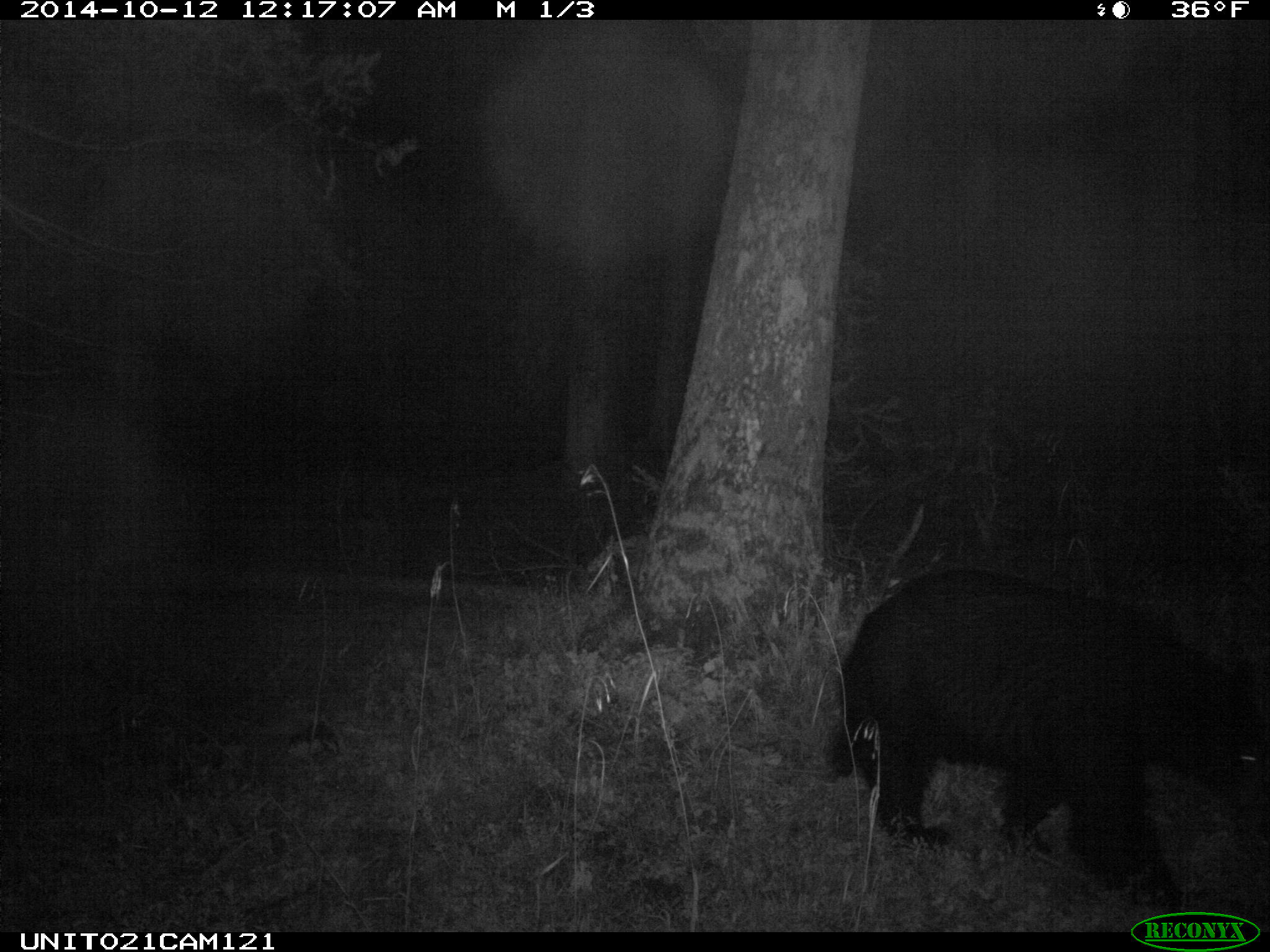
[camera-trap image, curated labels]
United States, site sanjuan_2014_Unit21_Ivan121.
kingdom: Animalia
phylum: Chordata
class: Mammalia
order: Carnivora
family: Ursidae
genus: Ursus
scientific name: Ursus americanus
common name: american black bear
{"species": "Ursus americanus (american black bear)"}